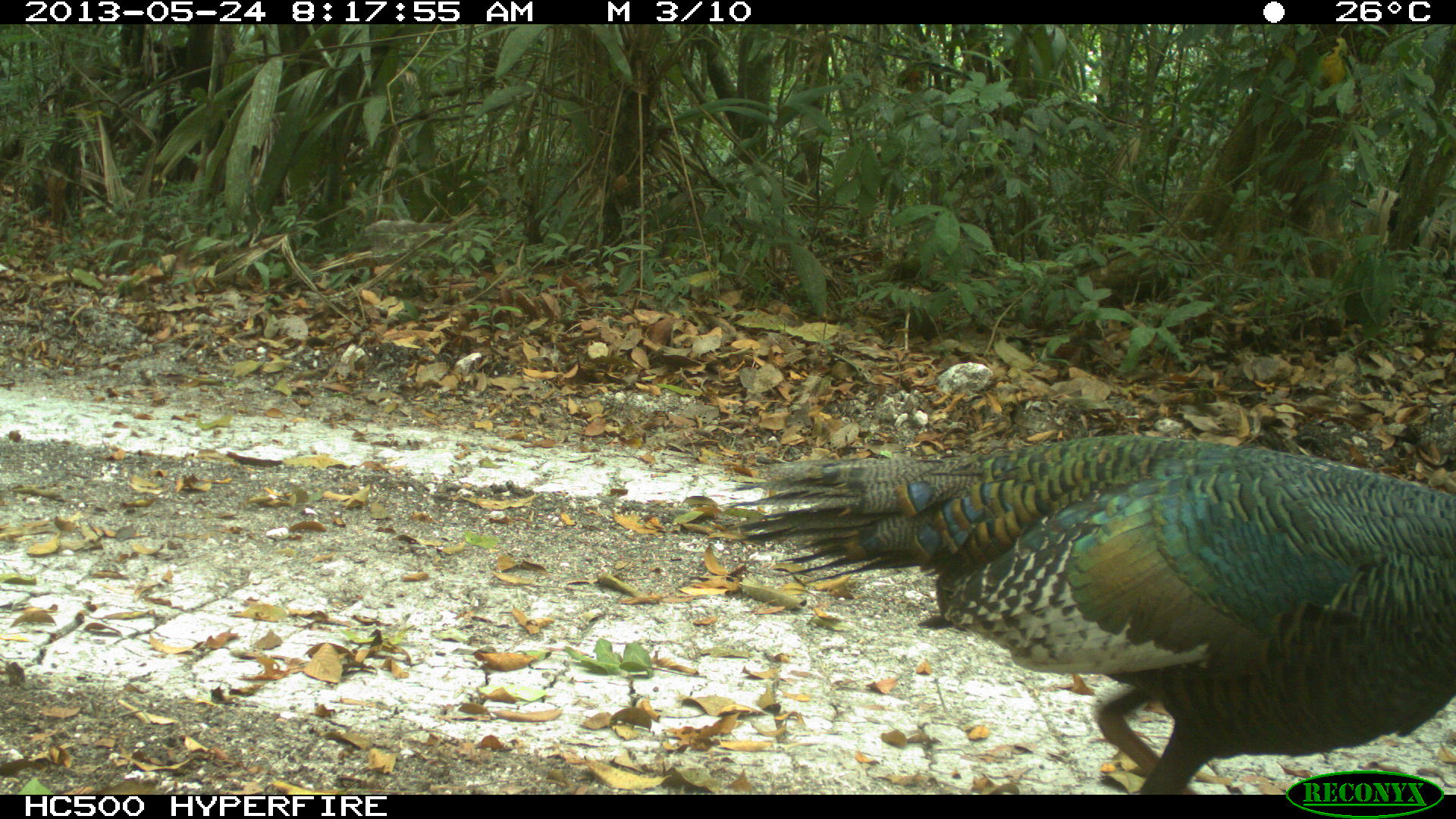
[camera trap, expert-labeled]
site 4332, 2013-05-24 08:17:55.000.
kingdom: Animalia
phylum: Chordata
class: Aves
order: Galliformes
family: Phasianidae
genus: Meleagris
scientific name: Meleagris ocellata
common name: ocellated turkey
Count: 3.